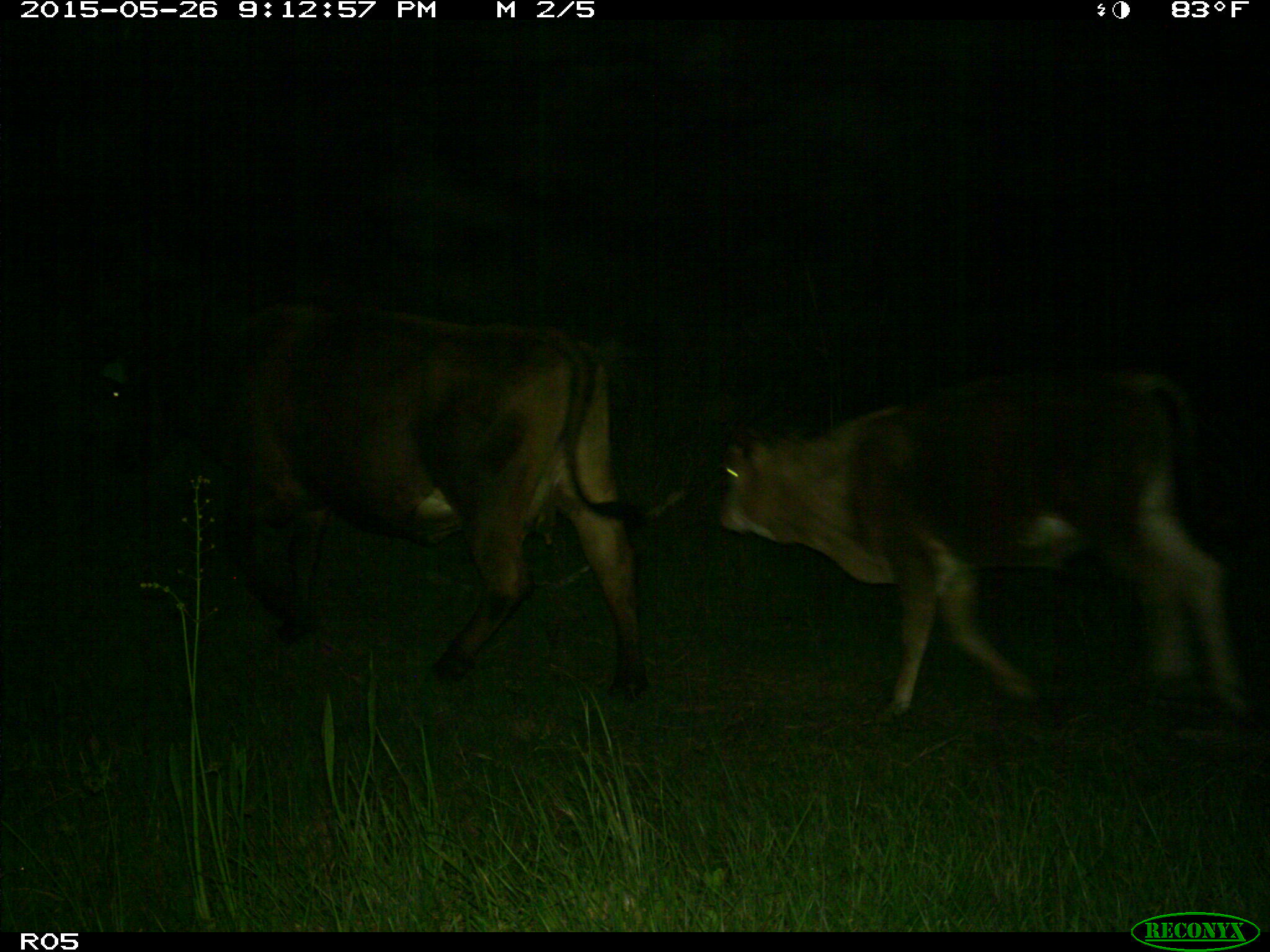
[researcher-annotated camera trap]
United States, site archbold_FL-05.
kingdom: Animalia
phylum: Chordata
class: Mammalia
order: Artiodactyla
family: Bovidae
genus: Bos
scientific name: Bos taurus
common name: domestic cow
Bos taurus (domestic cow).